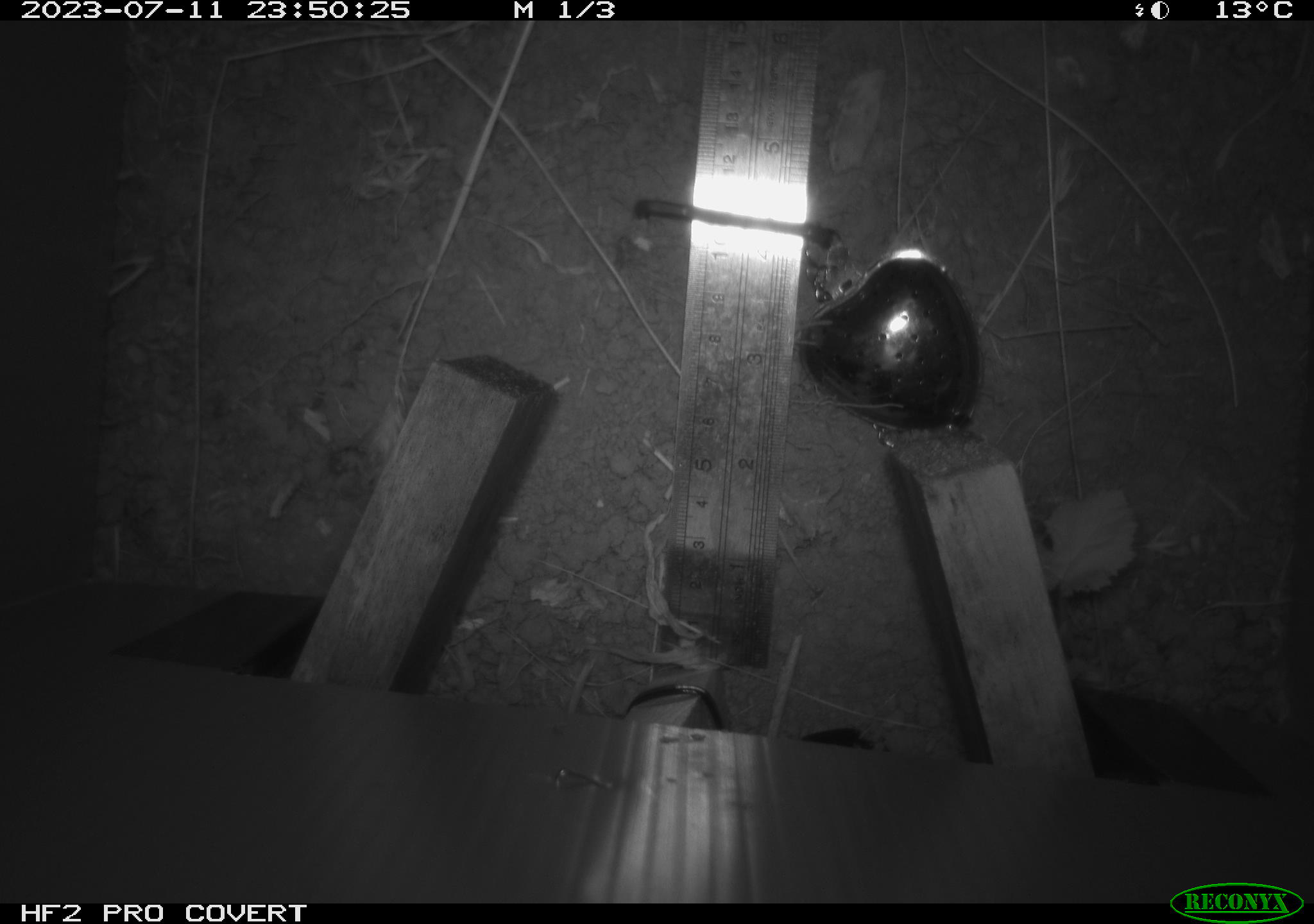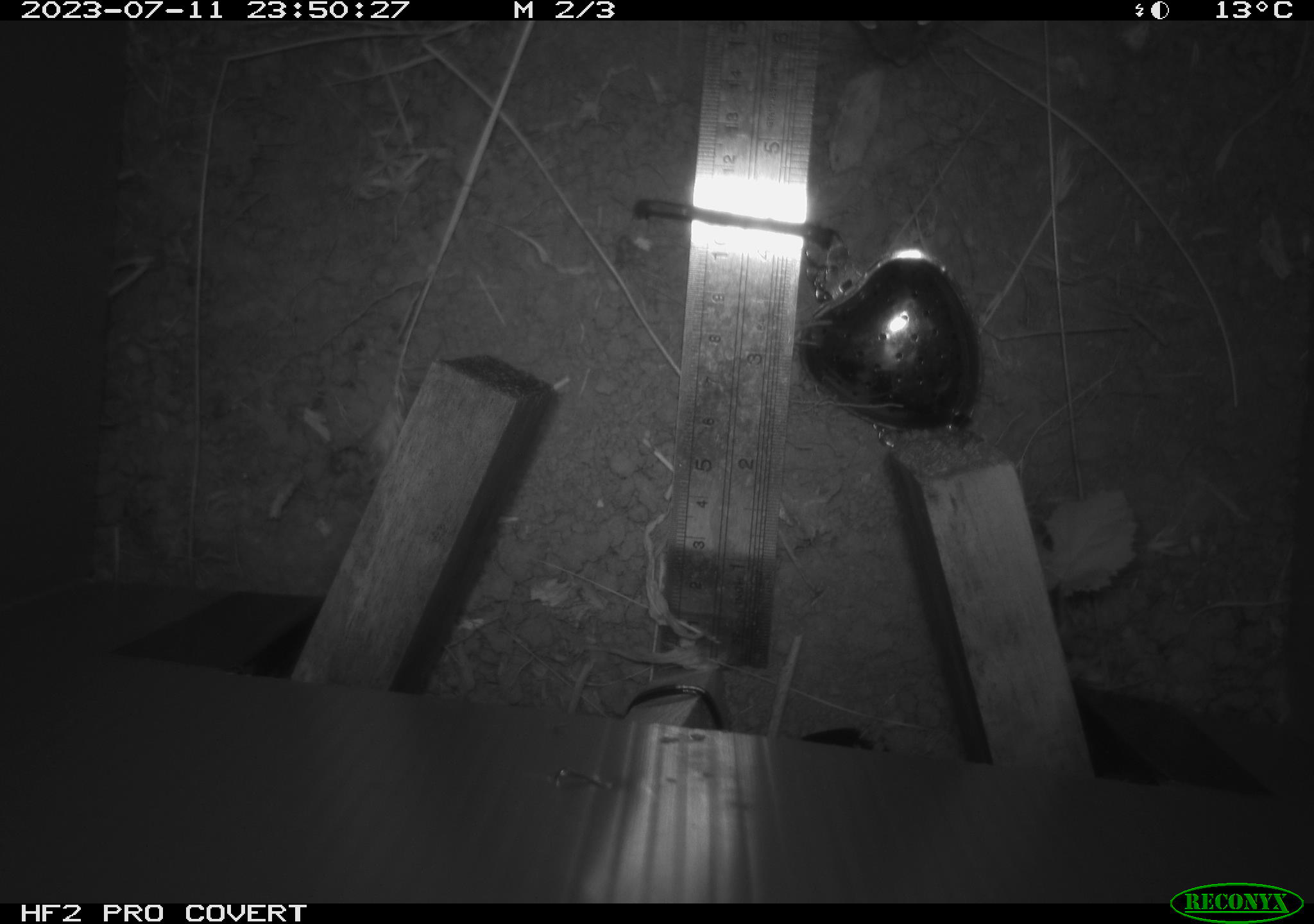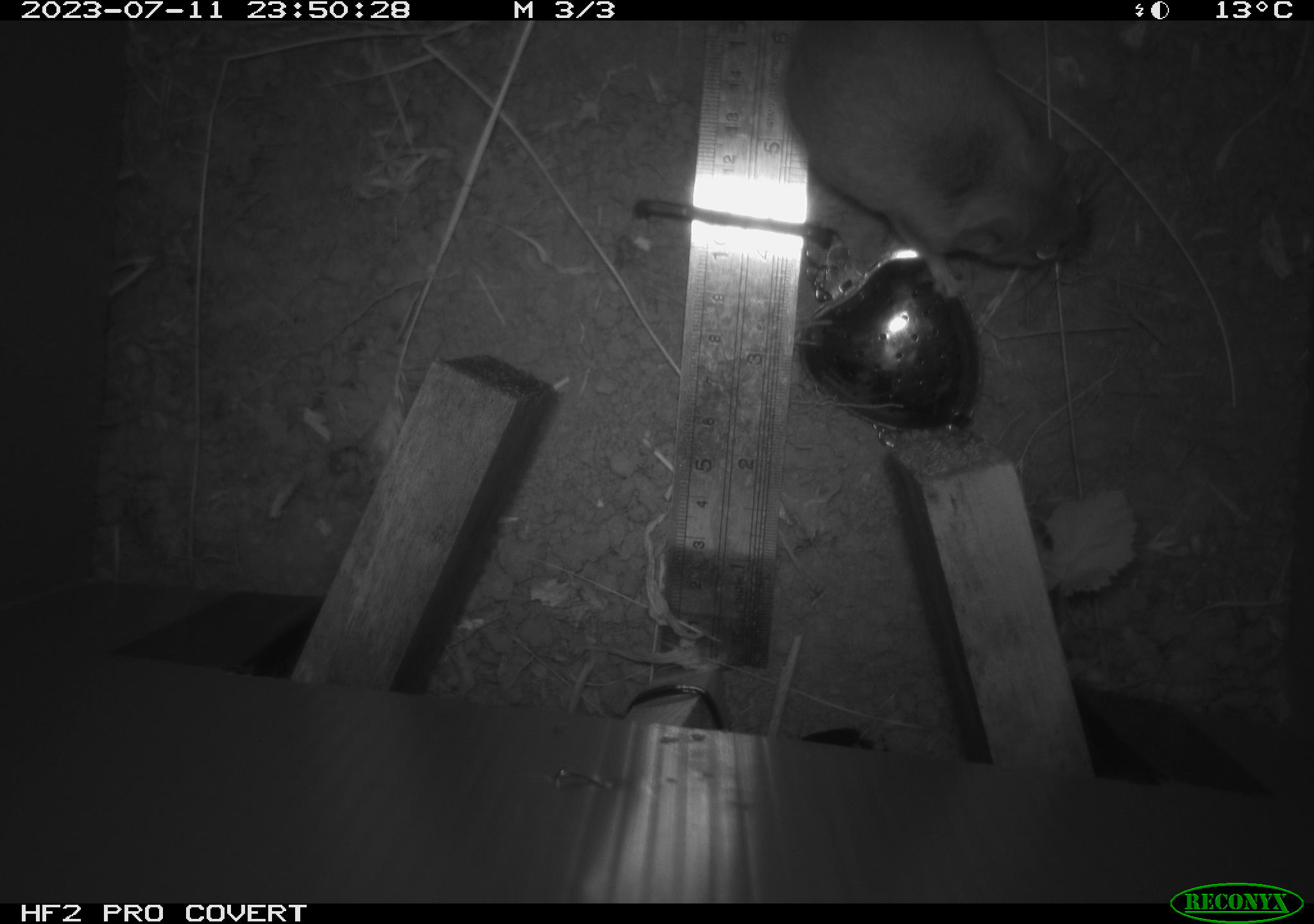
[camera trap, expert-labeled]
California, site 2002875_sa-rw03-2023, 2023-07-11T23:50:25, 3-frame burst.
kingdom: Animalia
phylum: Chordata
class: Mammalia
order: Rodentia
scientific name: Rodentia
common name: mouse species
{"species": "mouse species (Rodentia)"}